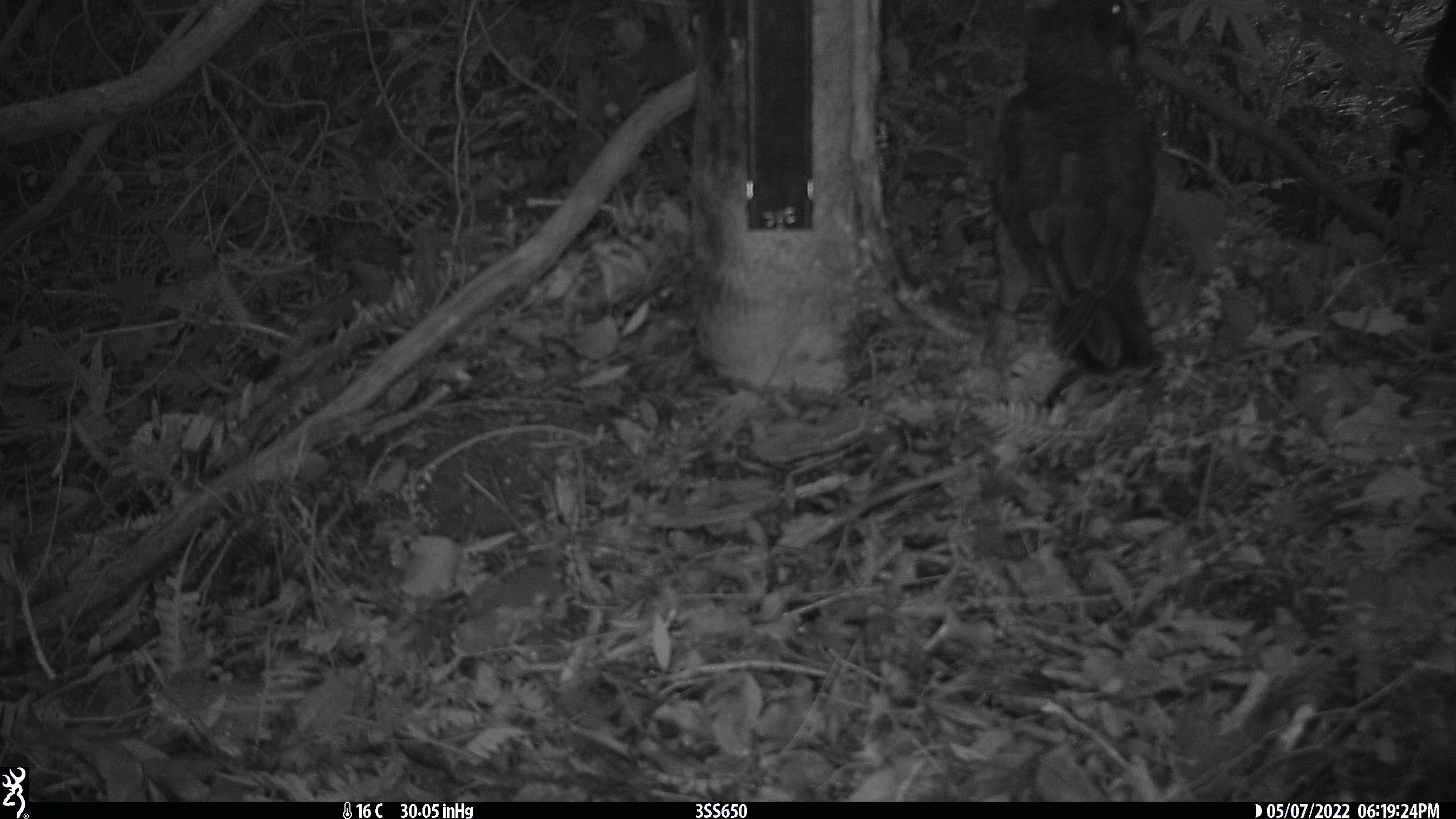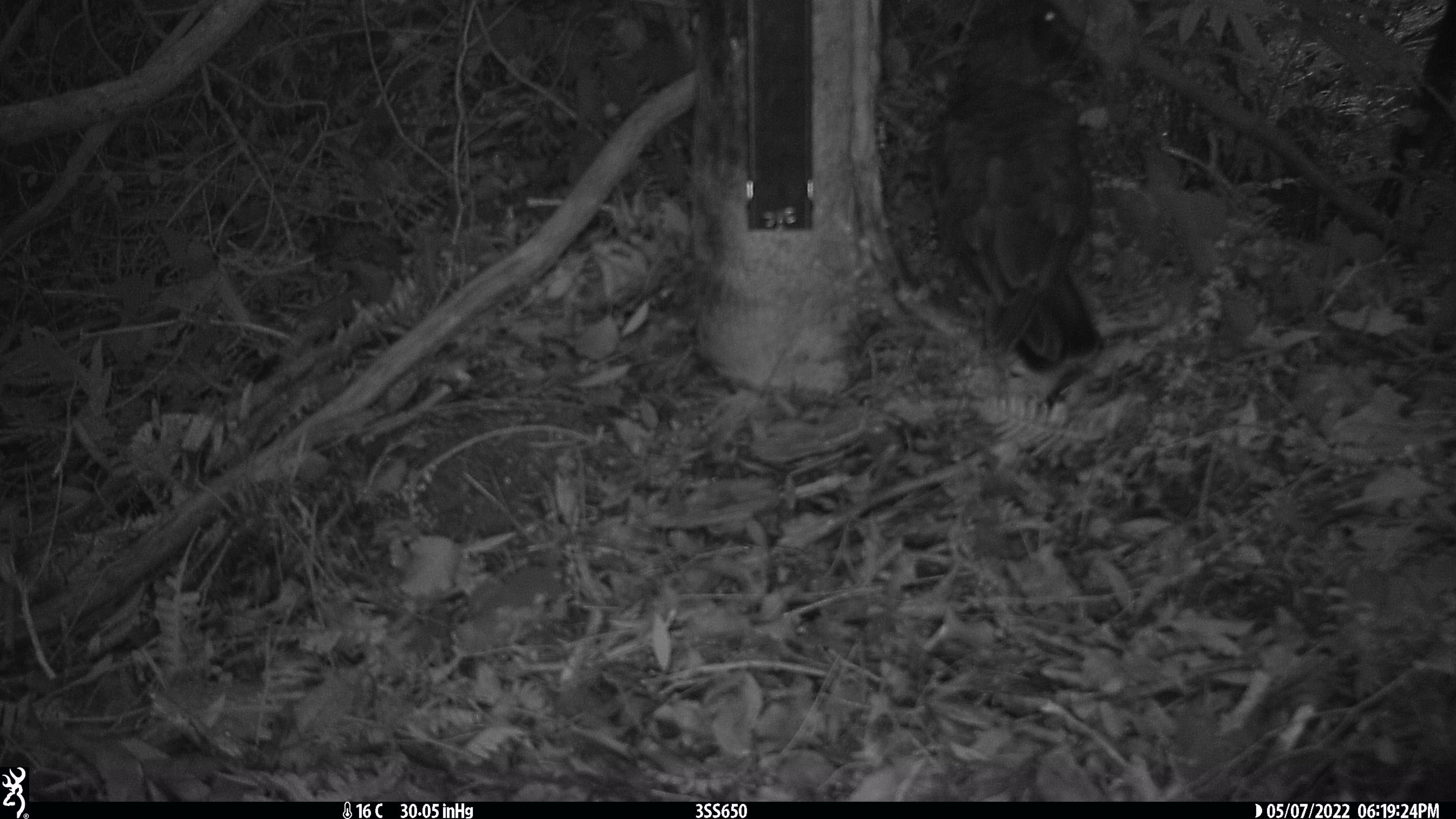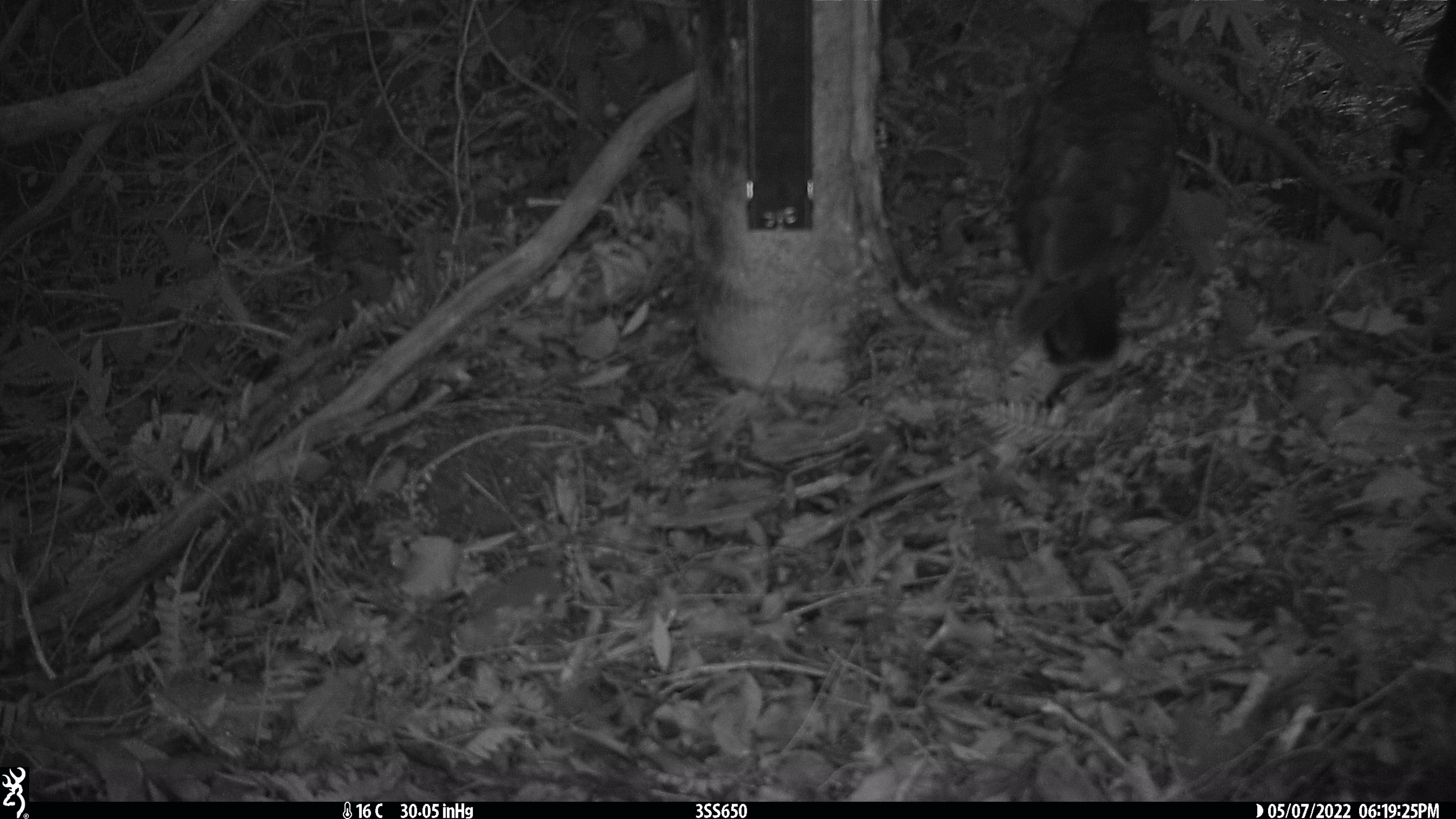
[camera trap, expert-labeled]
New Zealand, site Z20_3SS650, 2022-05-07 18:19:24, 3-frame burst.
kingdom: Animalia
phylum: Chordata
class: Aves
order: Psittaciformes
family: Strigopidae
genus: Nestor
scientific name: Nestor notabilis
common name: kea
Kea (Nestor notabilis).